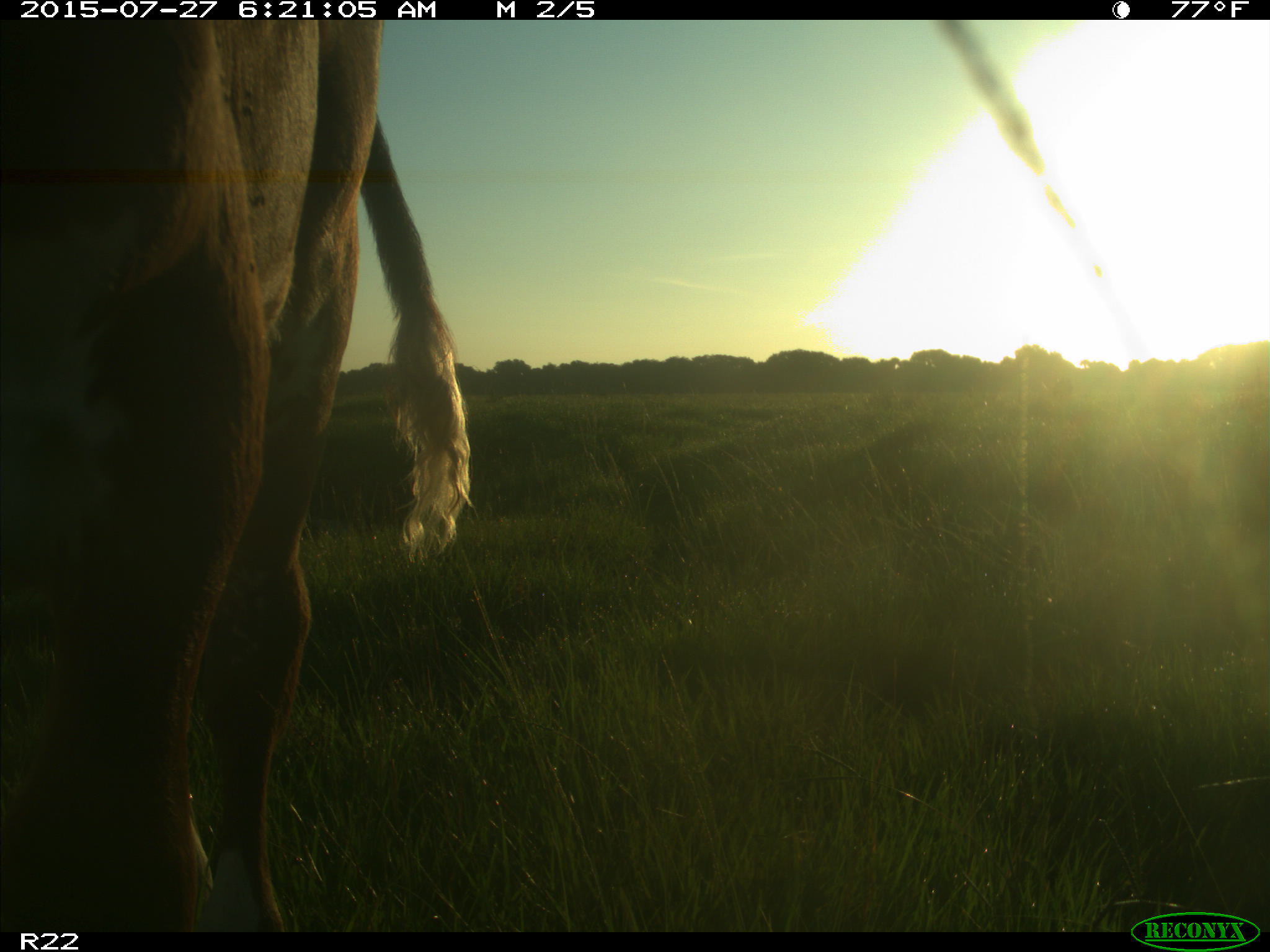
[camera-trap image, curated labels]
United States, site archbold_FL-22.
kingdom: Animalia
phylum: Chordata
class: Mammalia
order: Artiodactyla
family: Bovidae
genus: Bos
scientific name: Bos taurus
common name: domestic cow